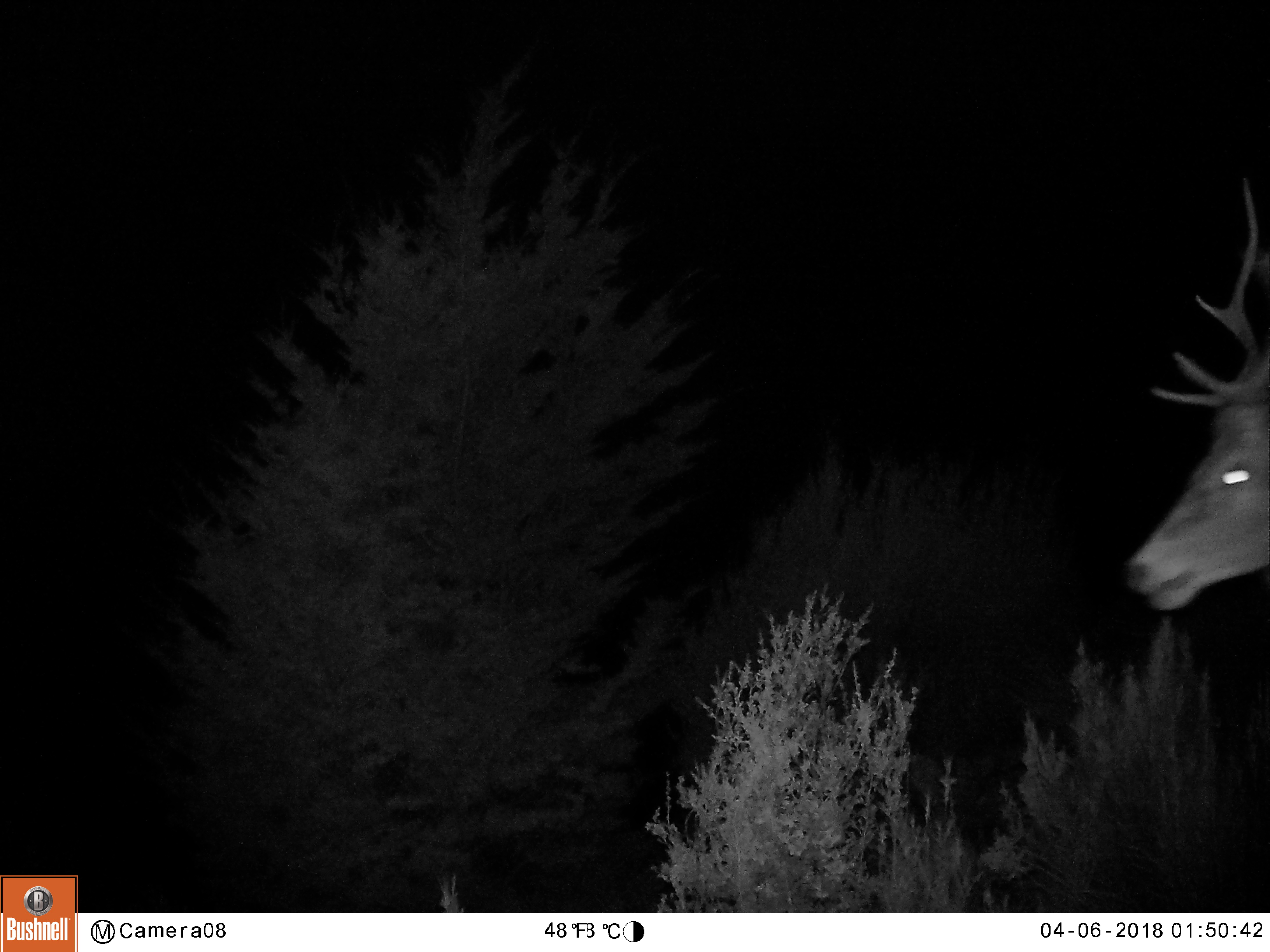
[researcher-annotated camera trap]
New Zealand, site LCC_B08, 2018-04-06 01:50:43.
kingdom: Animalia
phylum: Chordata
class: Mammalia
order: Artiodactyla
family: Cervidae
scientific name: Cervidae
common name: deer